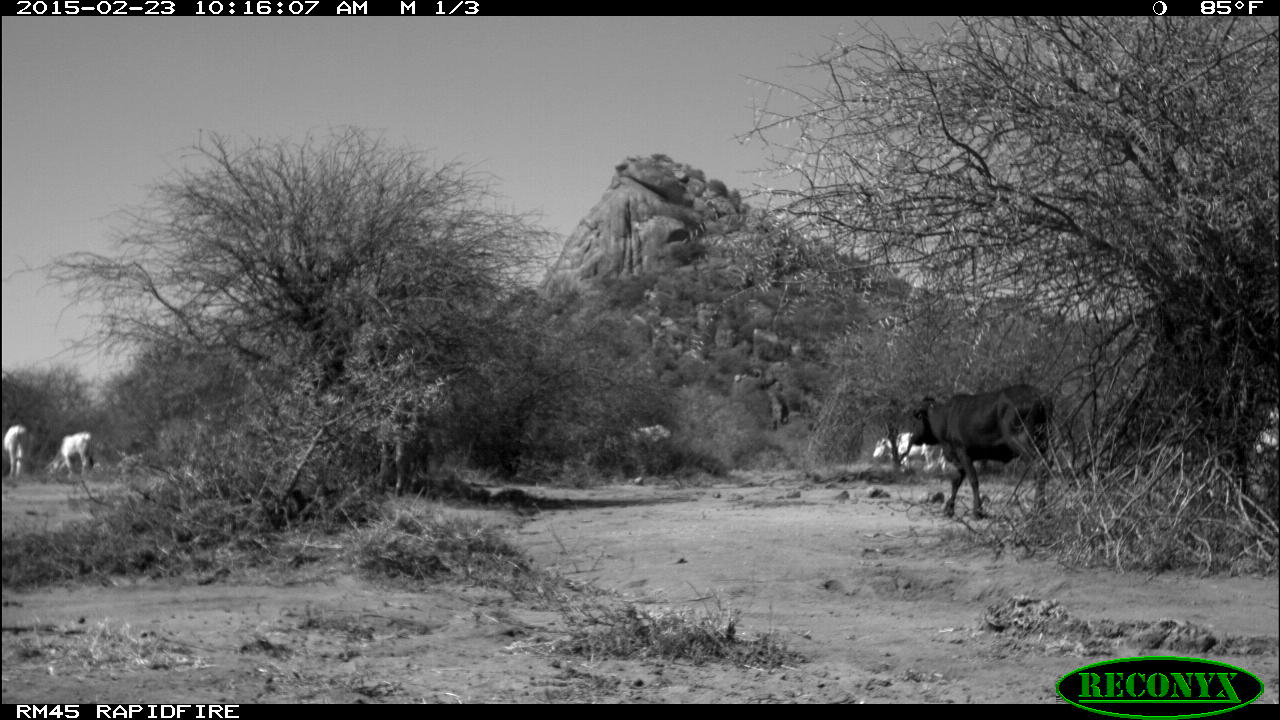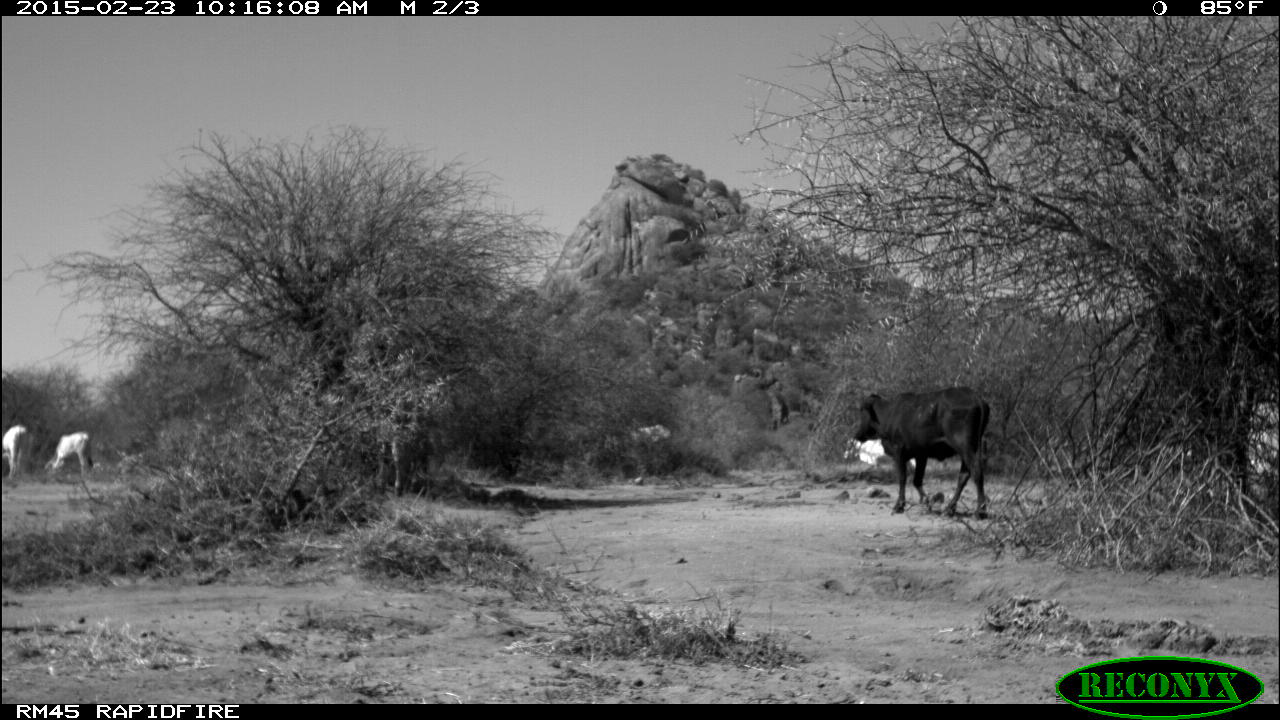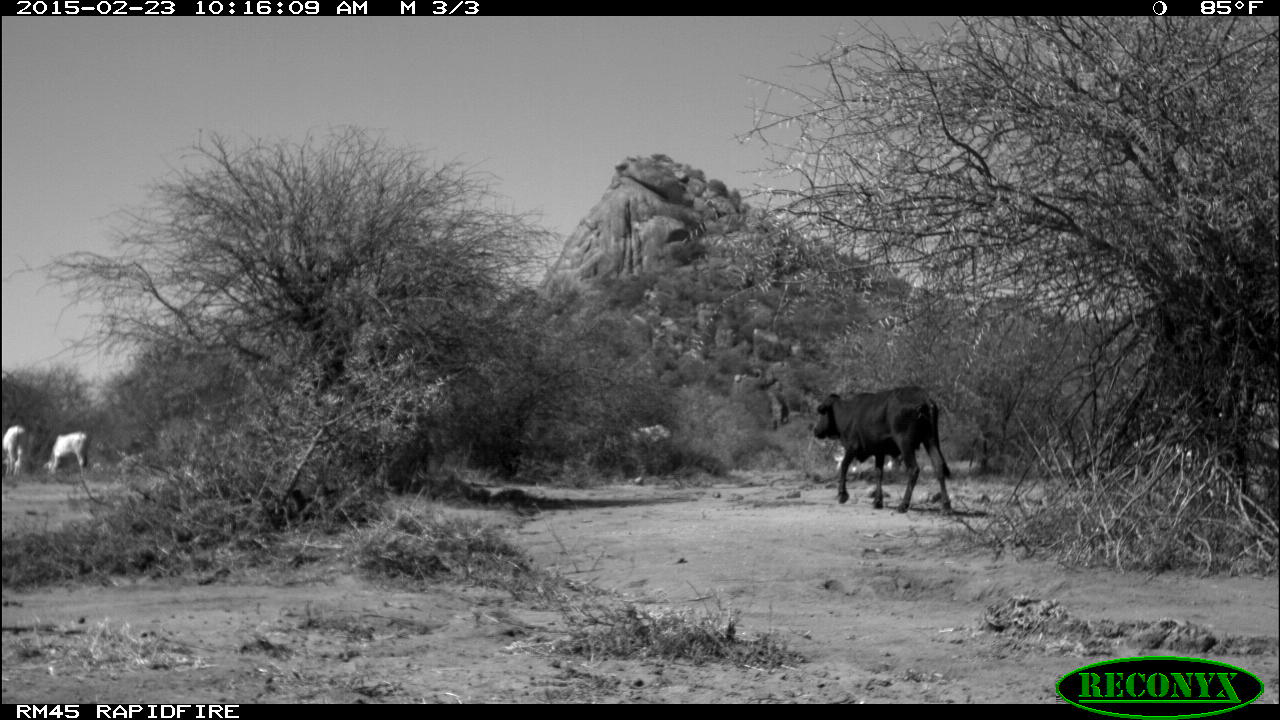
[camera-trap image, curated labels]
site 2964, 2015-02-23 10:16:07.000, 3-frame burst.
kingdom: Animalia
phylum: Chordata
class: Mammalia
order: Artiodactyla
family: Bovidae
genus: Bos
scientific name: Bos taurus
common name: domestic cattle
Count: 17.